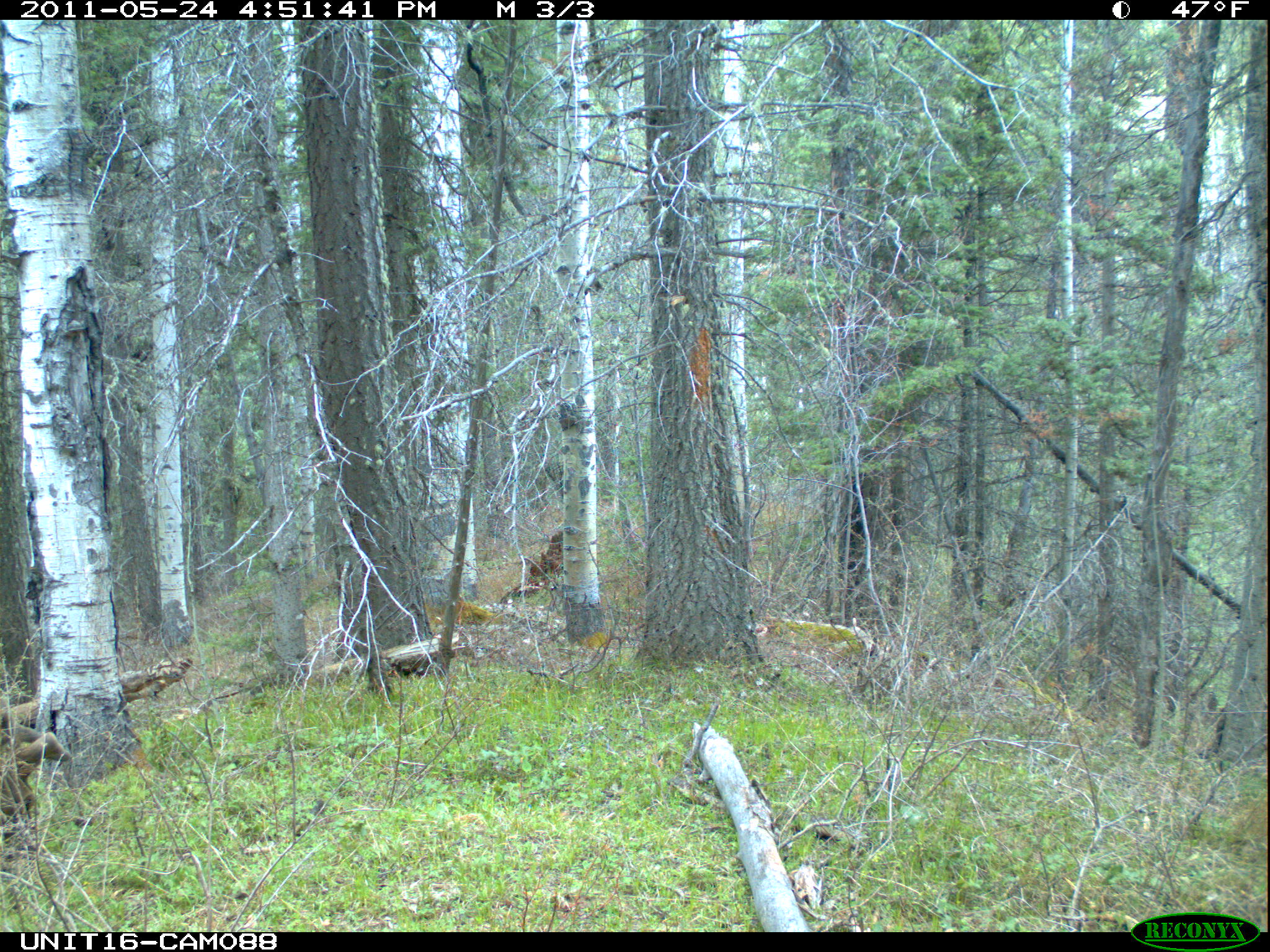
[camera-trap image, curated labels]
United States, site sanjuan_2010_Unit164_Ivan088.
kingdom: Animalia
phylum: Chordata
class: Mammalia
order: Artiodactyla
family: Cervidae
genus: Cervus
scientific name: Cervus elaphus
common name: red deer